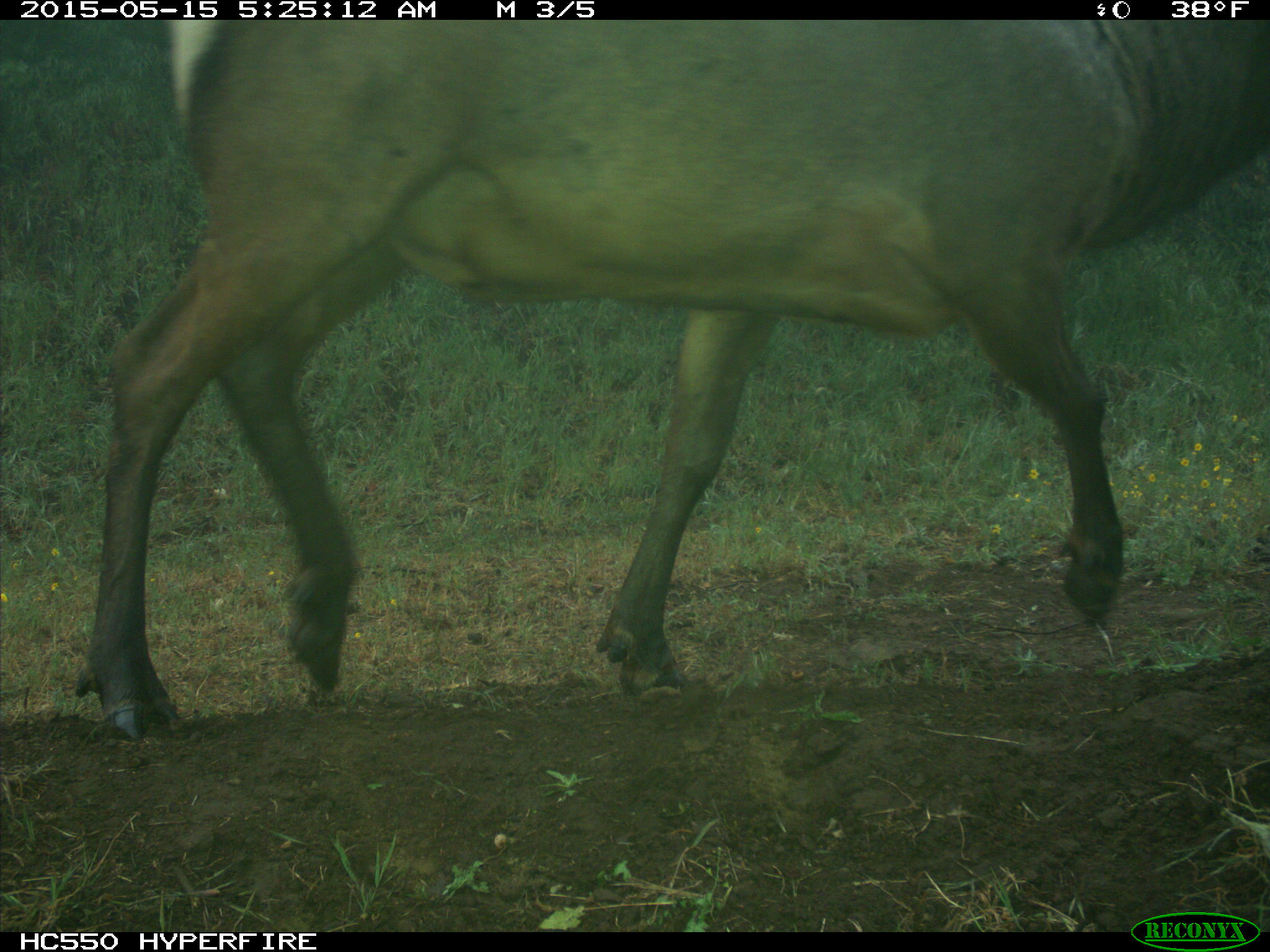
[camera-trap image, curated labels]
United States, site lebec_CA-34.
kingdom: Animalia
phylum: Chordata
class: Mammalia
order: Artiodactyla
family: Cervidae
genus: Cervus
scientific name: Cervus canadensis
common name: elk